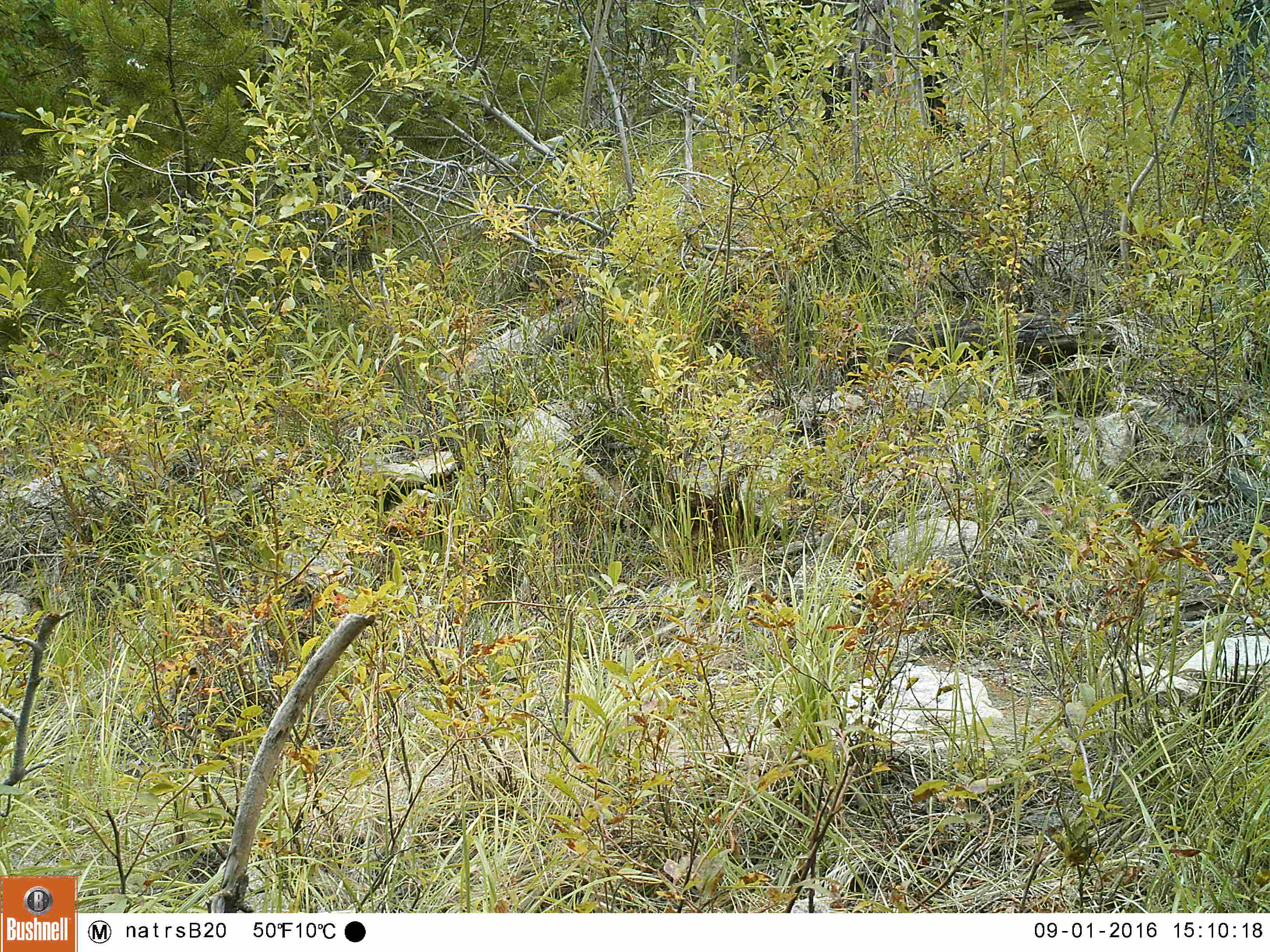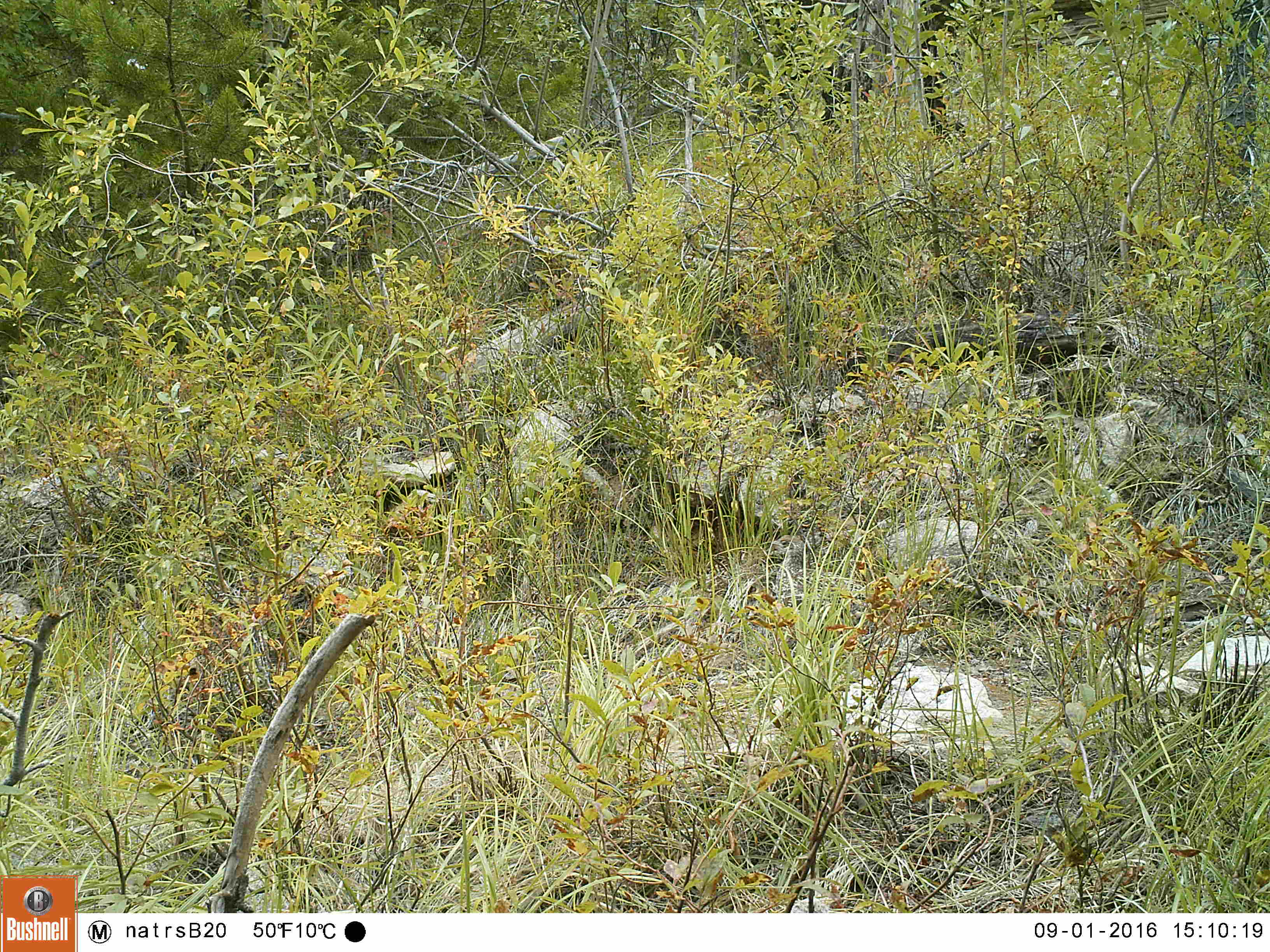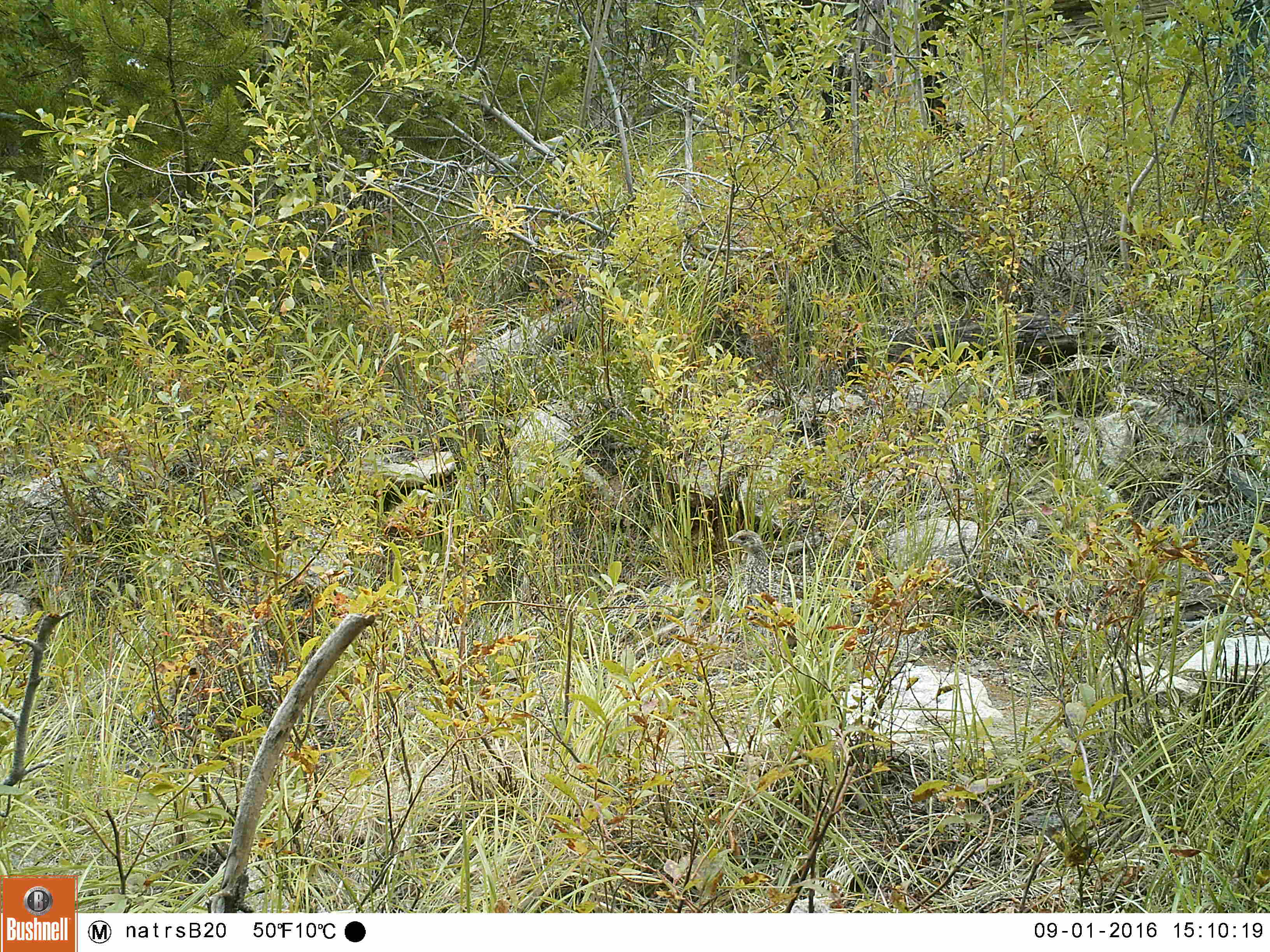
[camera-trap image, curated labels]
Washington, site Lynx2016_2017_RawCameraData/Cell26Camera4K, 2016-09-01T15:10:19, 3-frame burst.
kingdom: Animalia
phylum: Chordata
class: Aves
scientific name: Aves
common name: birds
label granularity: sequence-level